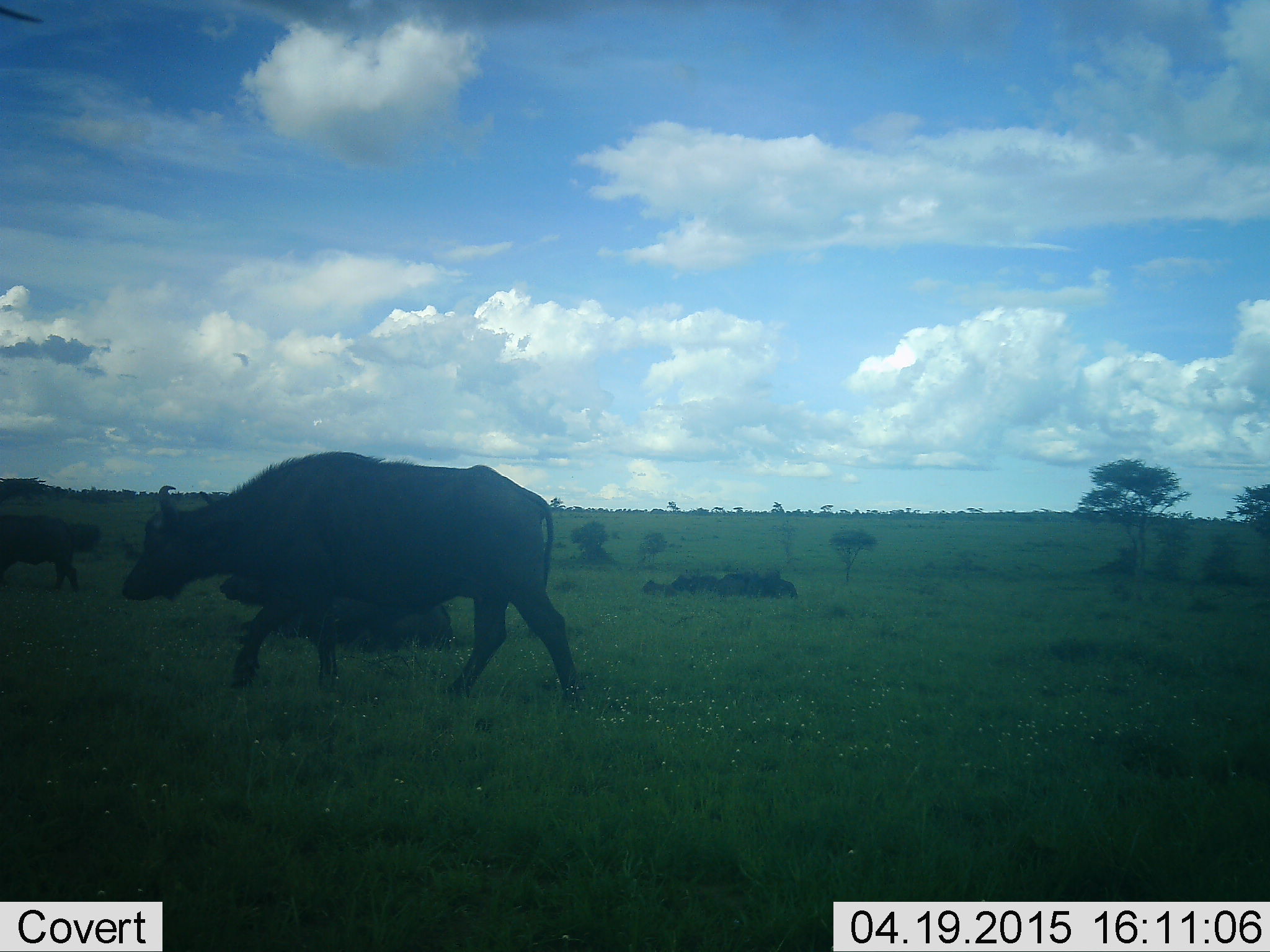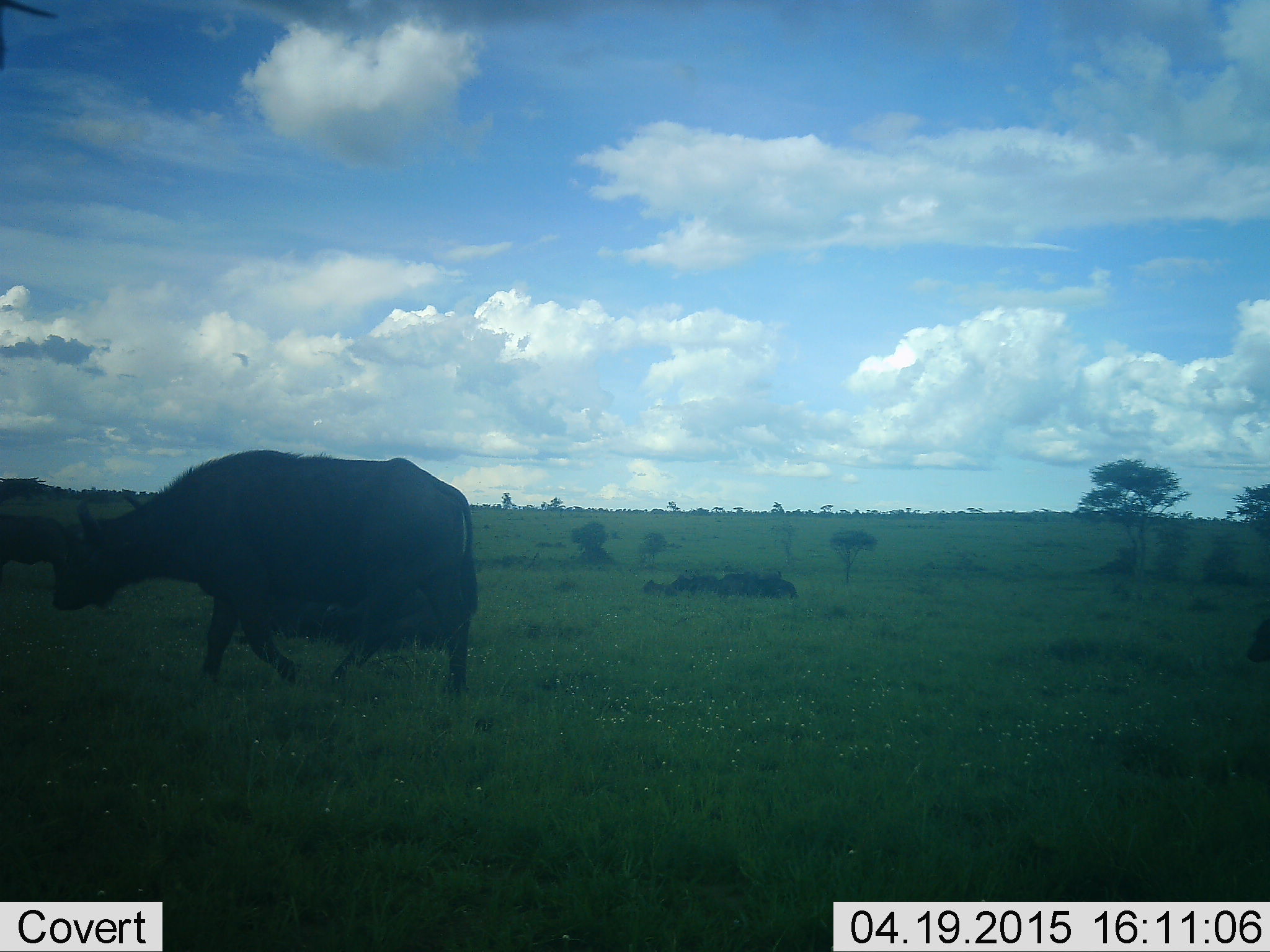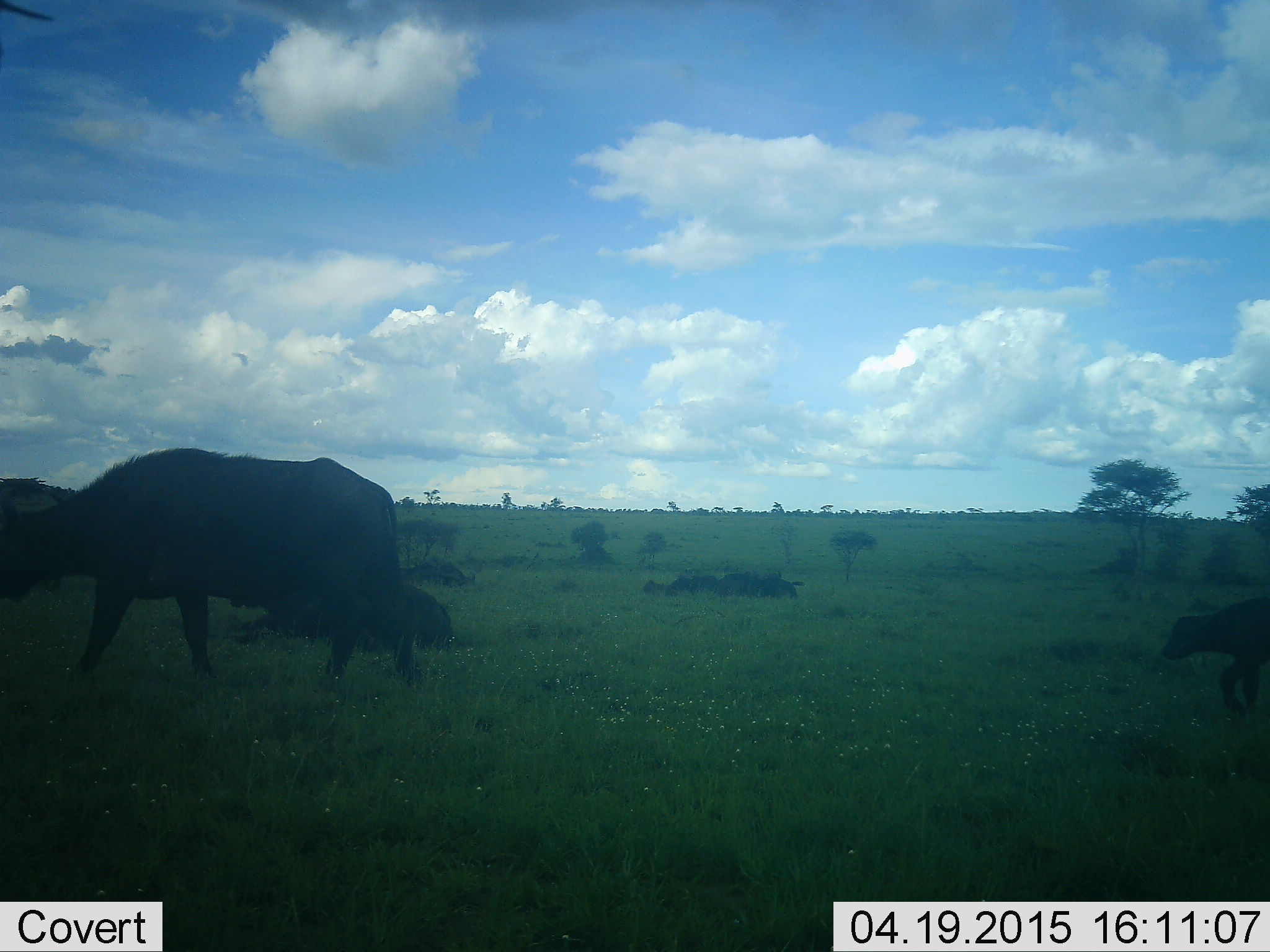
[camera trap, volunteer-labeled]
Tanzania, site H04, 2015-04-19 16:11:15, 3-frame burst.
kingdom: Animalia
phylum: Chordata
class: Mammalia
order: Artiodactyla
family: Bovidae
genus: Syncerus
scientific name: Syncerus caffer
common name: cape buffalo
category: buffalo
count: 3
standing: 40%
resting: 30%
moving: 80%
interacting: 0%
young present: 60%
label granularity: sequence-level